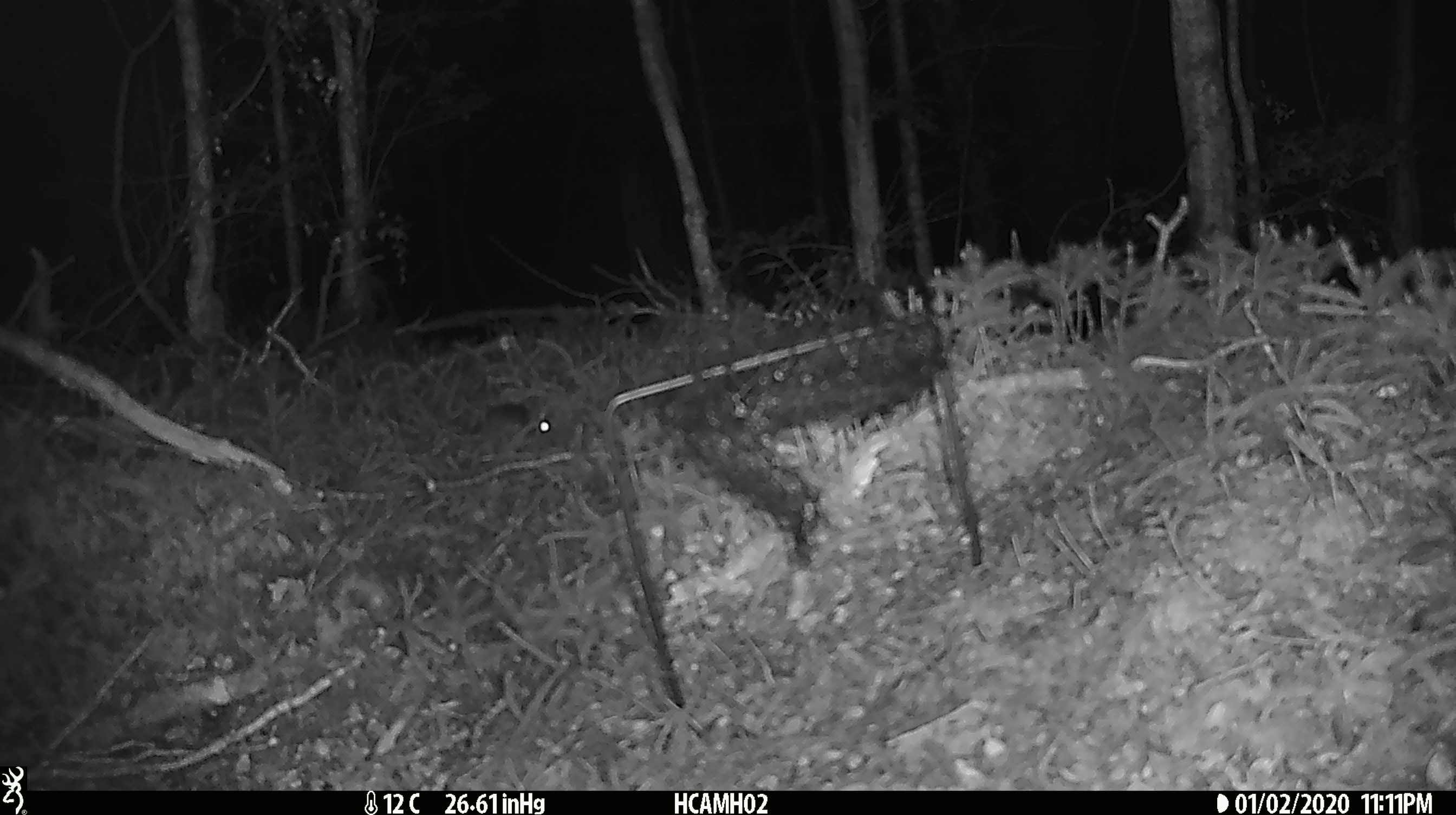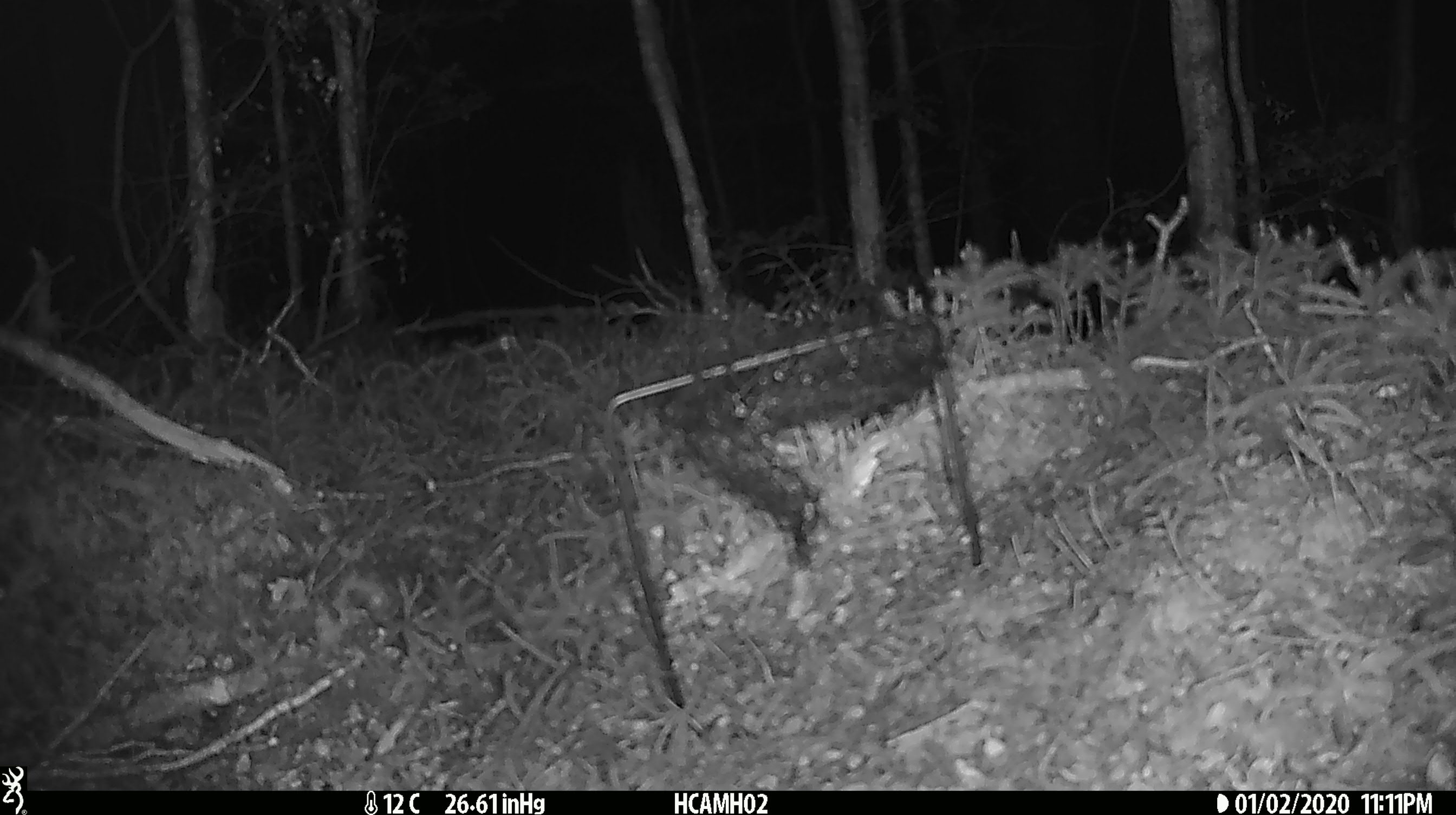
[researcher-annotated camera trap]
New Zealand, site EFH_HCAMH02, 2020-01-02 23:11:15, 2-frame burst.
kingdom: Animalia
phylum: Chordata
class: Mammalia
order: Rodentia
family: Muridae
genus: Mus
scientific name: Mus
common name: mouse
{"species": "mouse (Mus)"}